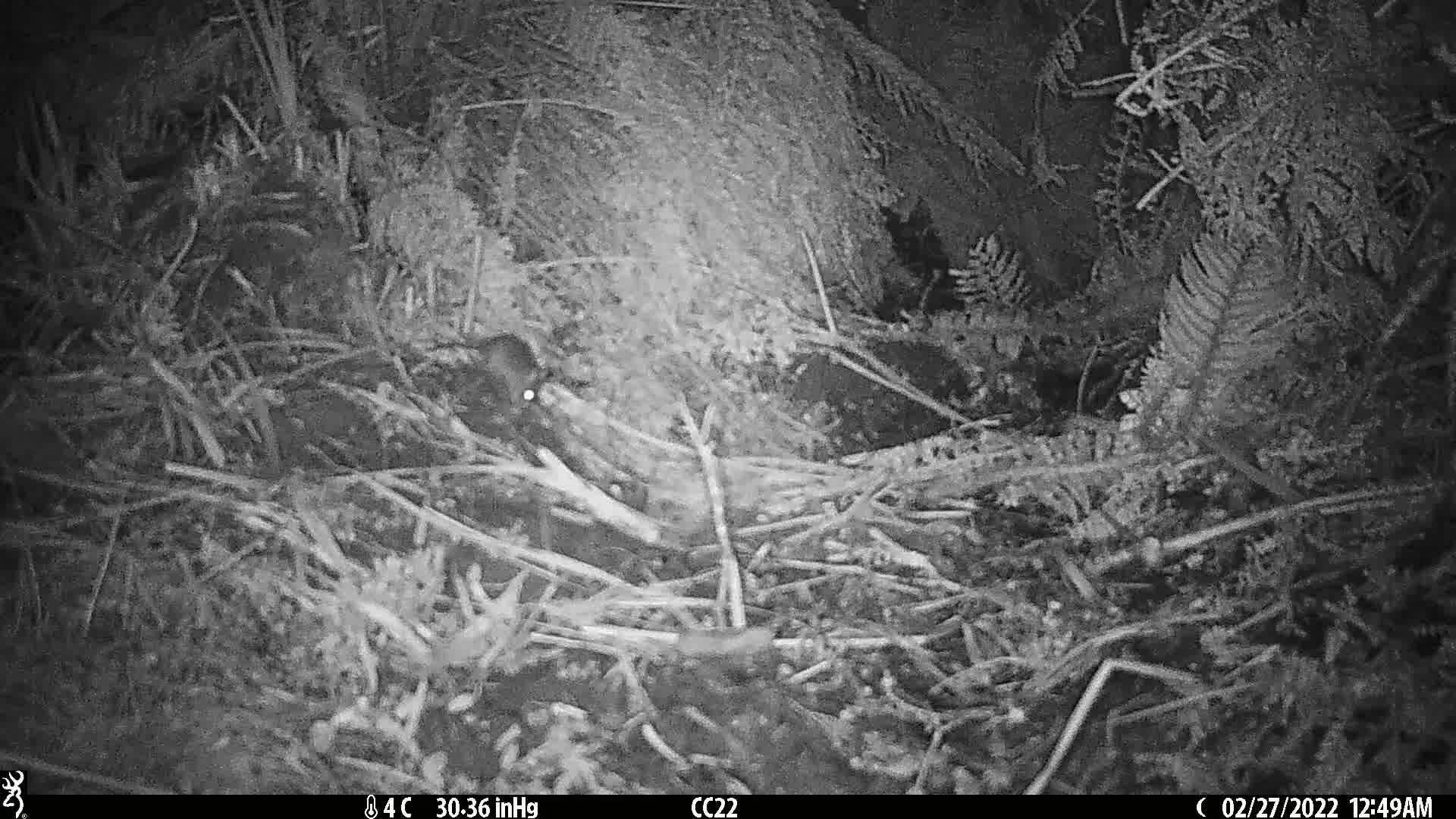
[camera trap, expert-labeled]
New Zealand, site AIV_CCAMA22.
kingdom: Animalia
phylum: Chordata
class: Mammalia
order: Rodentia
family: Muridae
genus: Mus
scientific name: Mus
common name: mouse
Mouse (Mus).